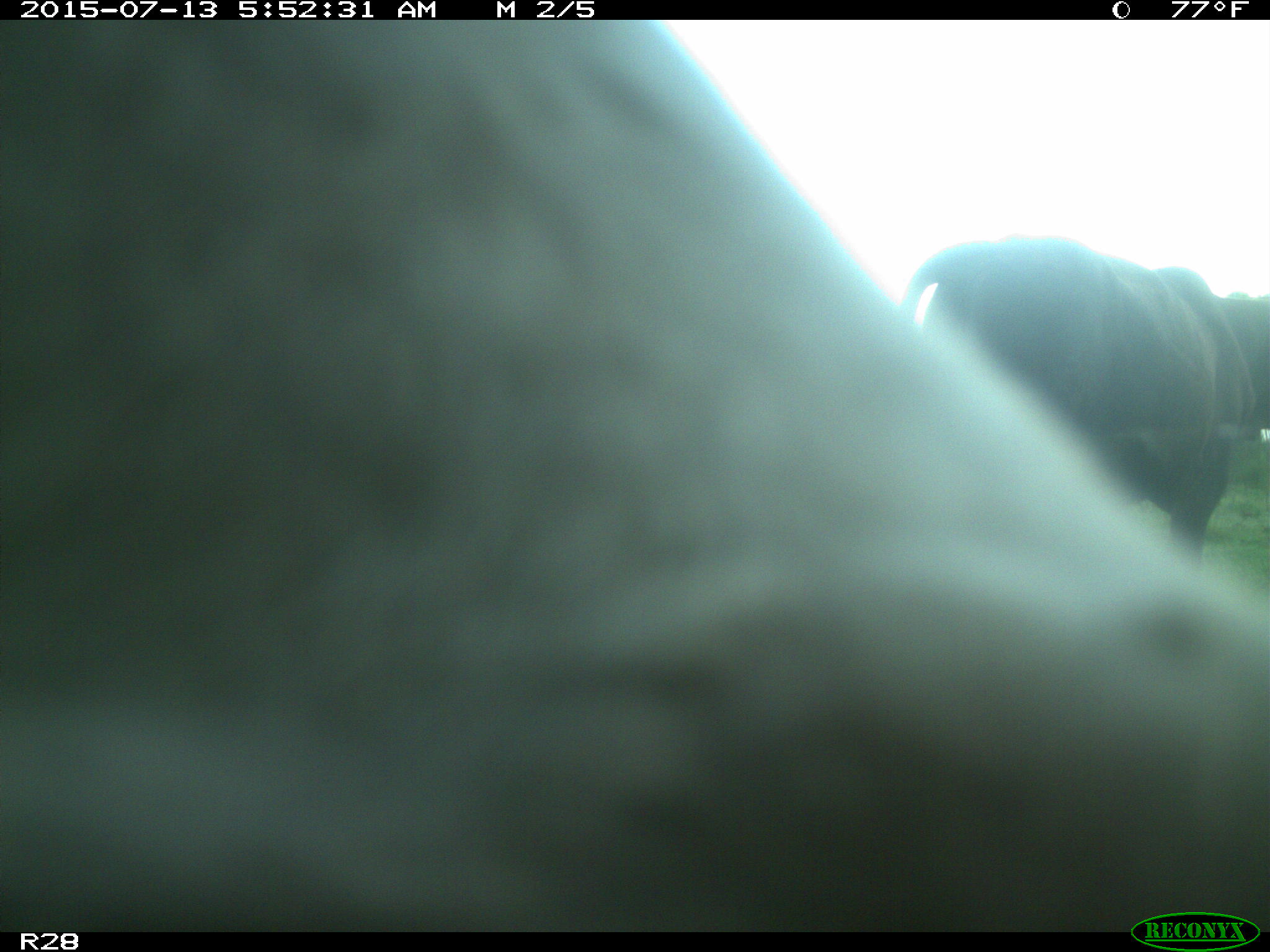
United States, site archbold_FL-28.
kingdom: Animalia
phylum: Chordata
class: Mammalia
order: Artiodactyla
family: Bovidae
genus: Bos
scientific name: Bos taurus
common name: domestic cow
Bos taurus (domestic cow).